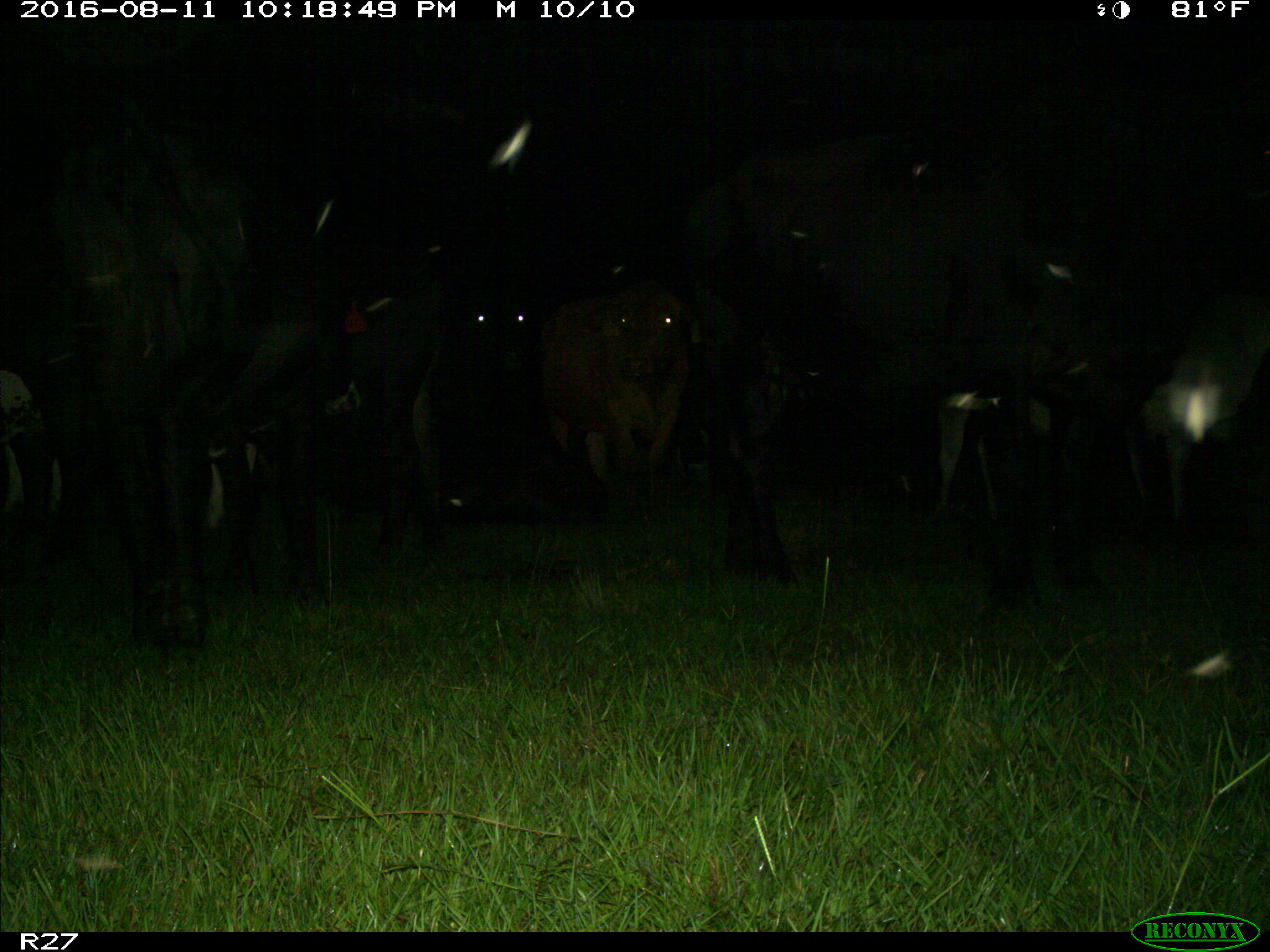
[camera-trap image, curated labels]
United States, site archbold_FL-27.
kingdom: Animalia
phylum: Chordata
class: Mammalia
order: Artiodactyla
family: Bovidae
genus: Bos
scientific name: Bos taurus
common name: domestic cow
Bos taurus (domestic cow).